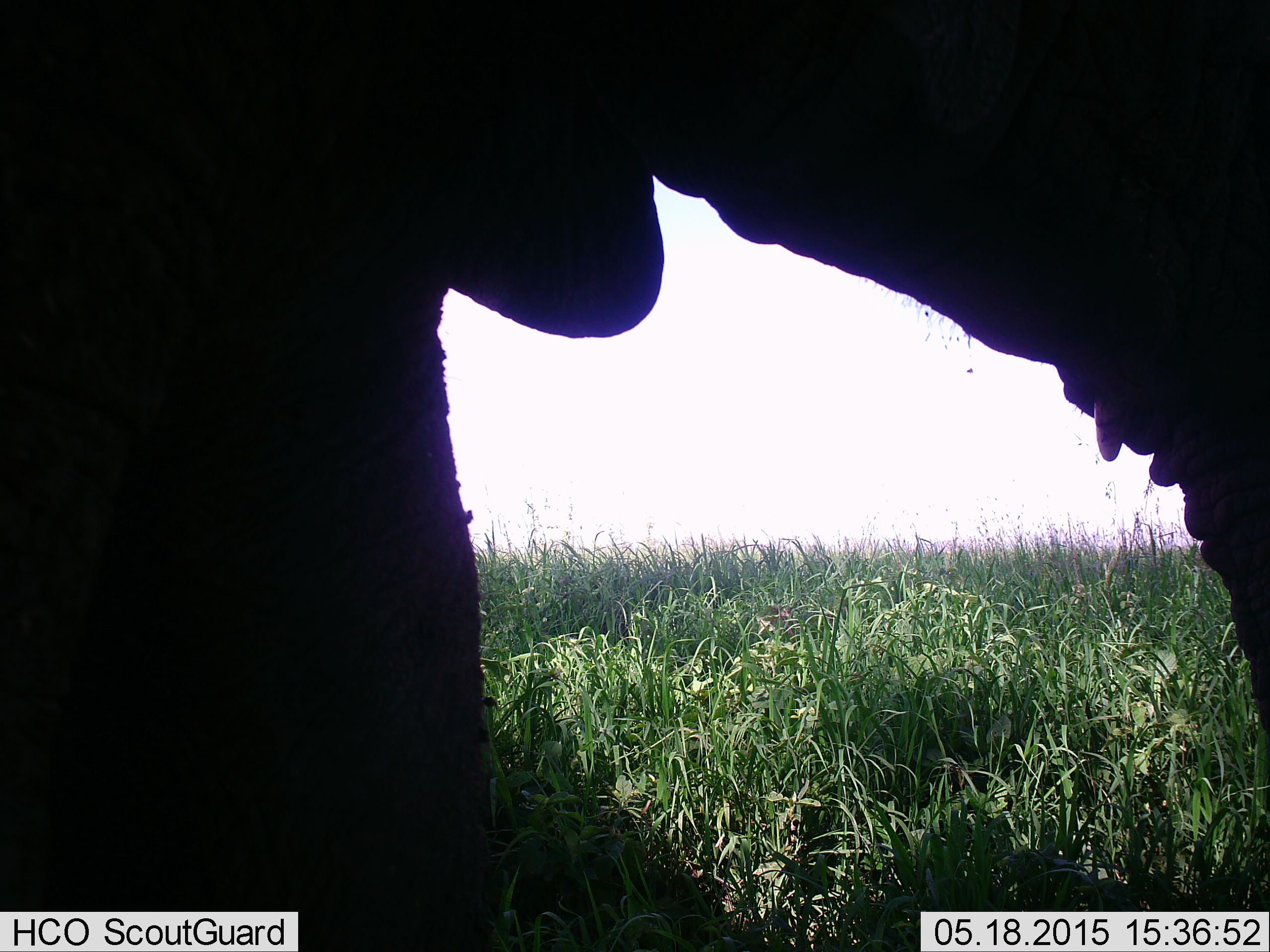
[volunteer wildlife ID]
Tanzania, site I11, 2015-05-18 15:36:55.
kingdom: Animalia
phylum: Chordata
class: Mammalia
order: Proboscidea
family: Elephantidae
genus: Loxodonta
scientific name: Loxodonta africana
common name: african bush elephant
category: elephant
Elephant (african bush elephant) (Loxodonta africana), count 1. Behavior (volunteer vote fractions): standing 90%, resting 10%, moving 0%, interacting 0%. Young present (vote fraction): 0%. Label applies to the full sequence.